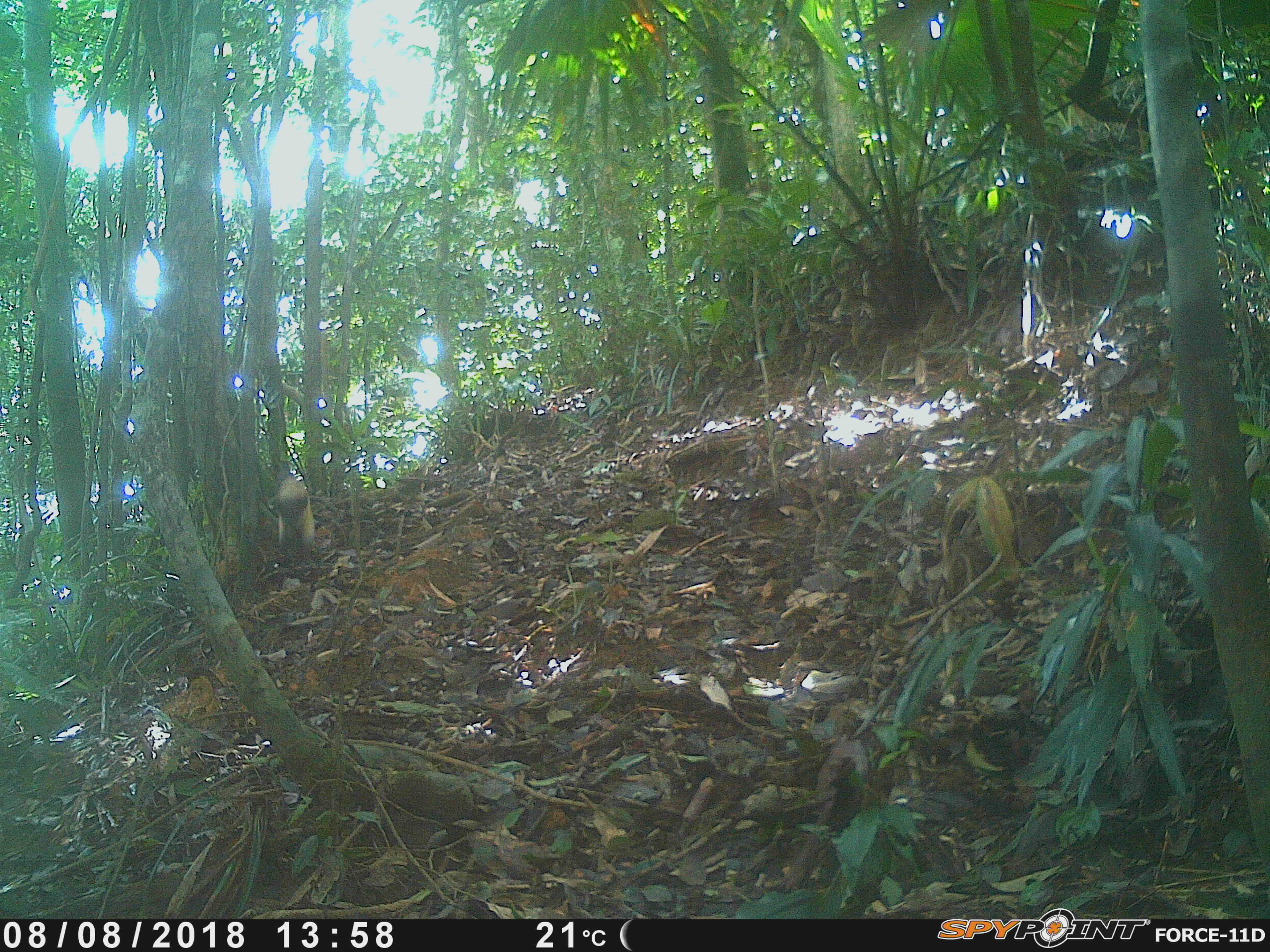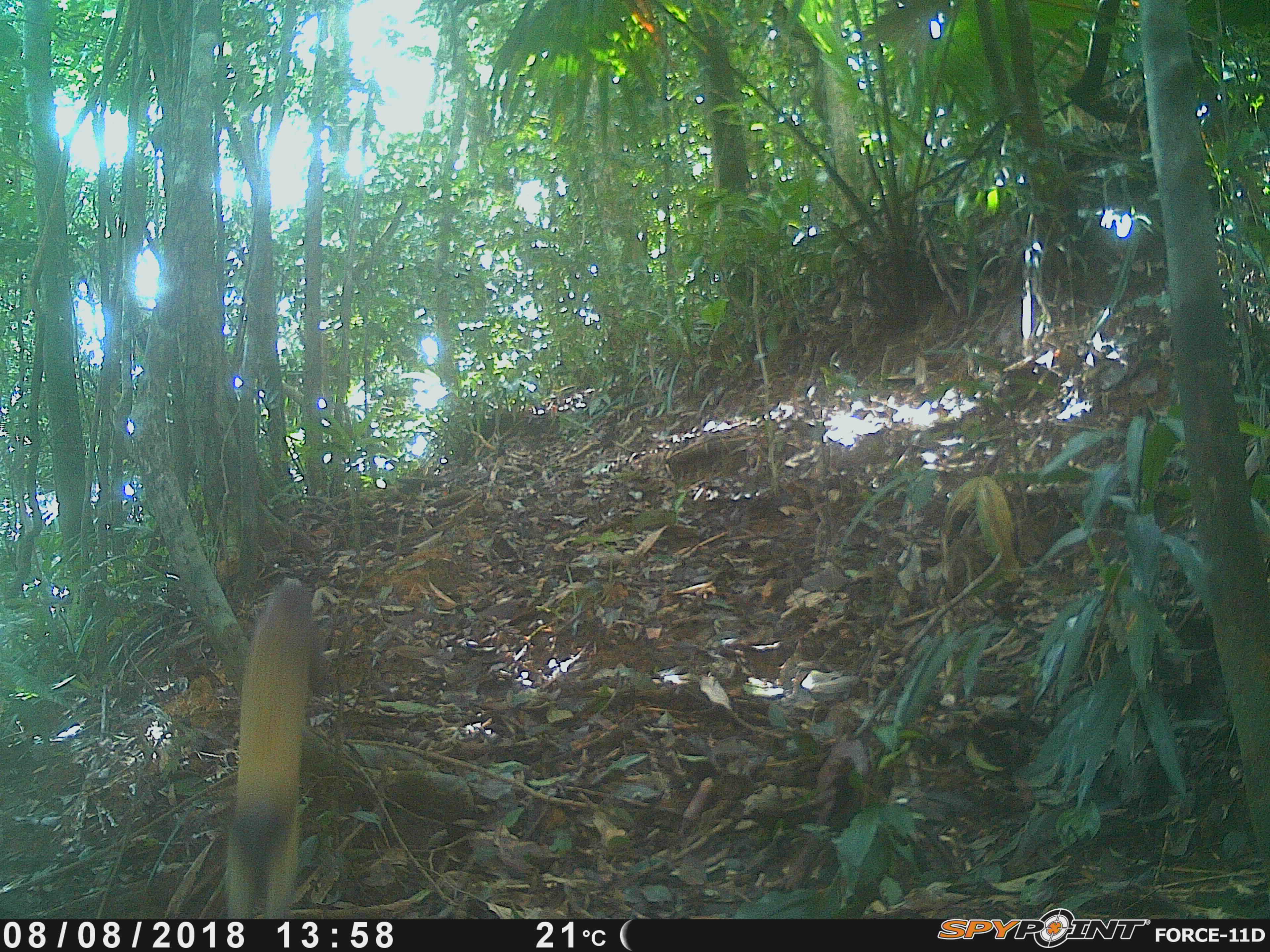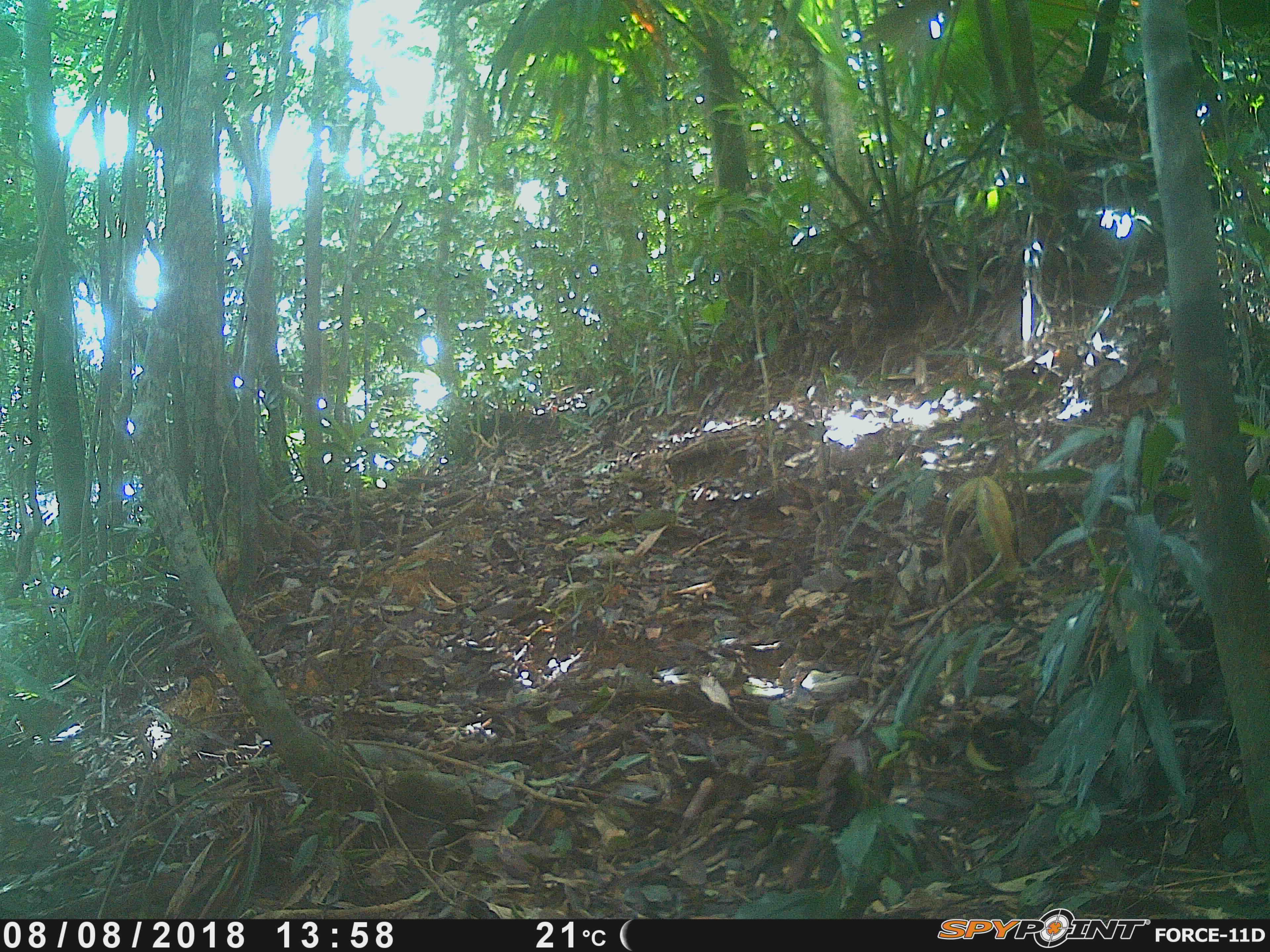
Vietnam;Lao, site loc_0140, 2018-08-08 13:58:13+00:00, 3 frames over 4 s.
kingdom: Animalia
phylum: Chordata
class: Mammalia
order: Carnivora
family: Mustelidae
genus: Martes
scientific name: Martes flavigula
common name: yellow-throated marten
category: yellow throated marten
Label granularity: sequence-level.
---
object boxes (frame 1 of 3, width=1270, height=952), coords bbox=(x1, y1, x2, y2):
yellow throated marten: bbox=(919, 475, 1021, 621); bbox=(268, 473, 317, 550)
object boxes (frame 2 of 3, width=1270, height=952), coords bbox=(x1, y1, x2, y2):
yellow throated marten: bbox=(227, 578, 335, 919)